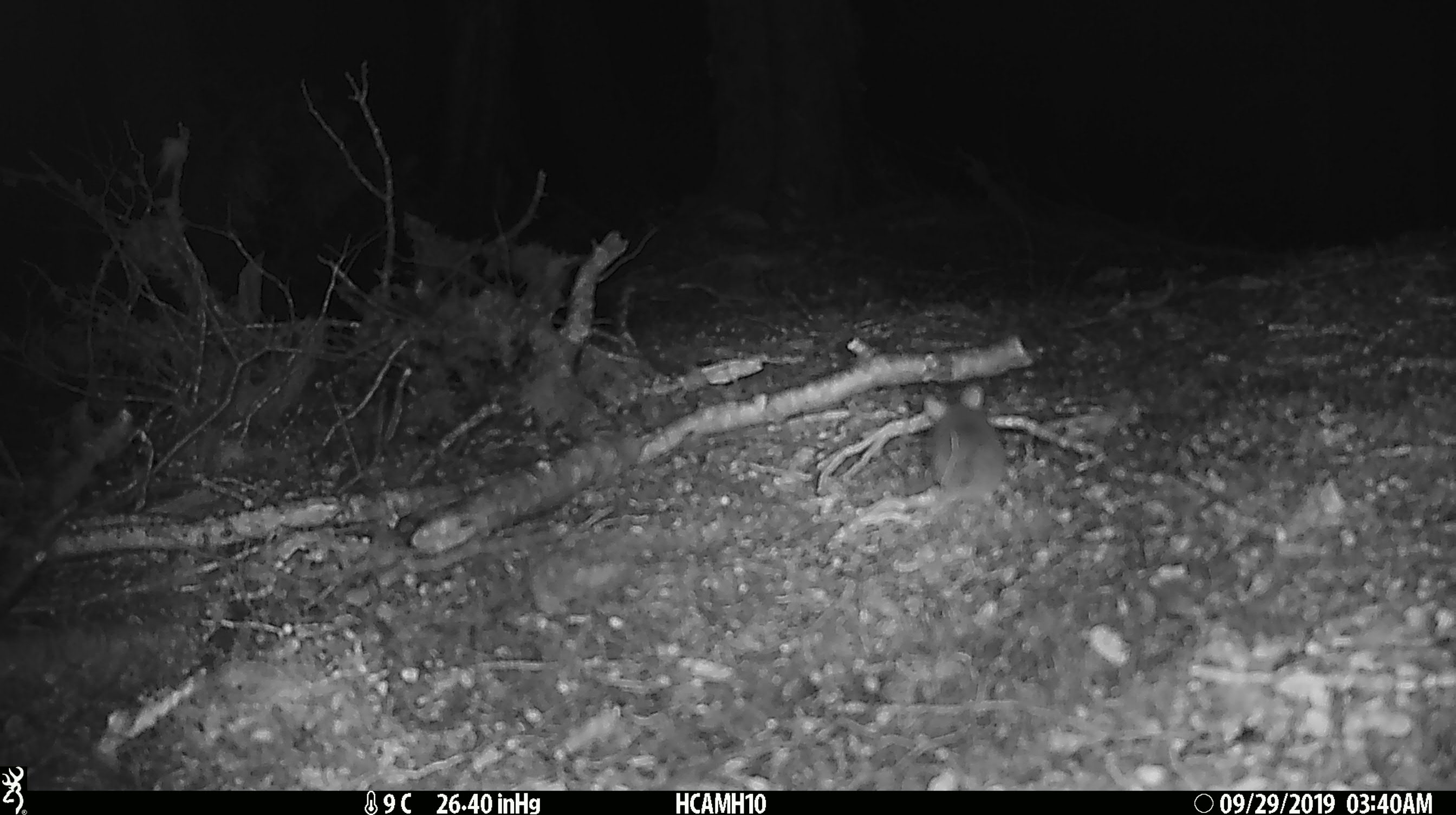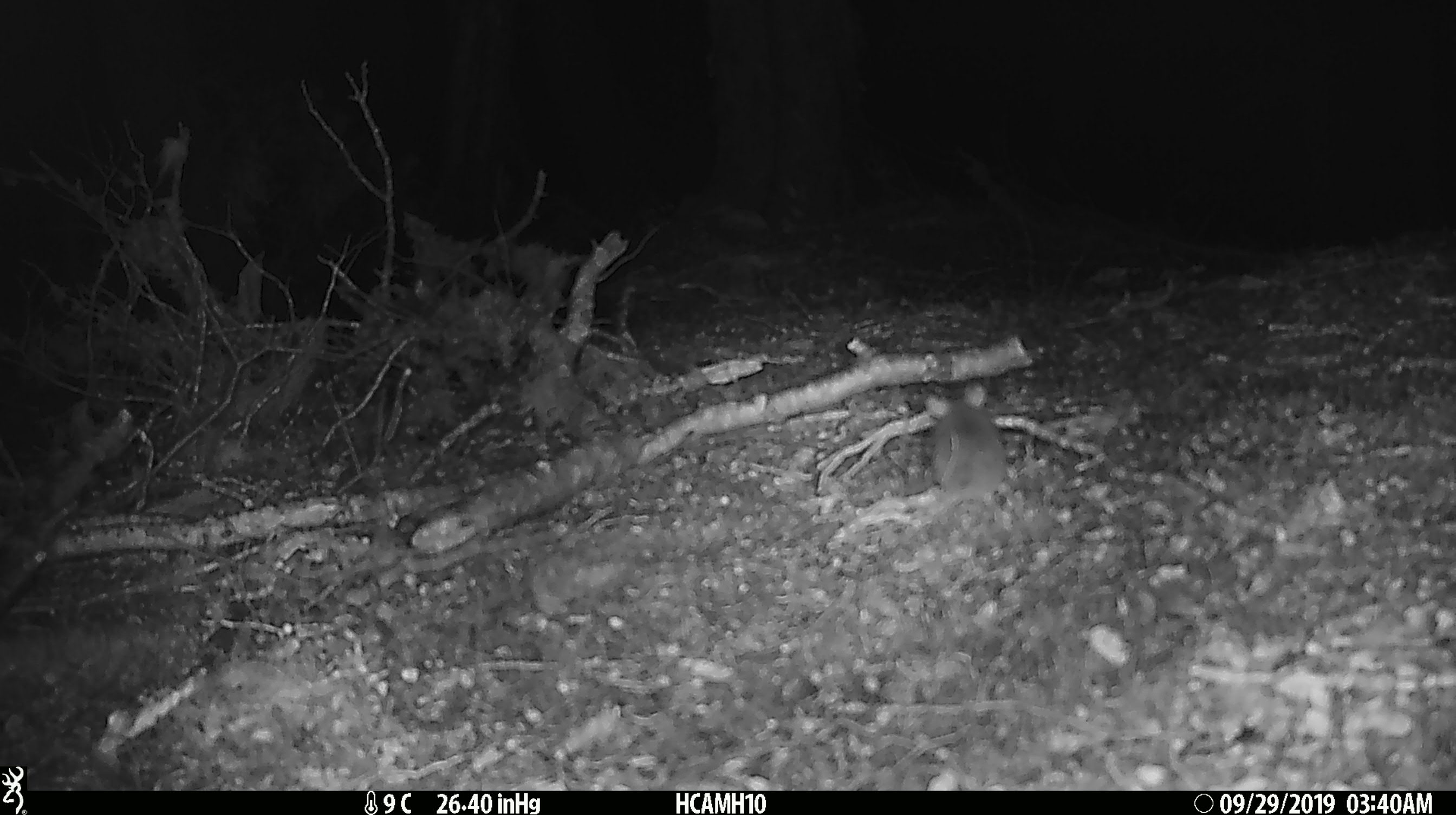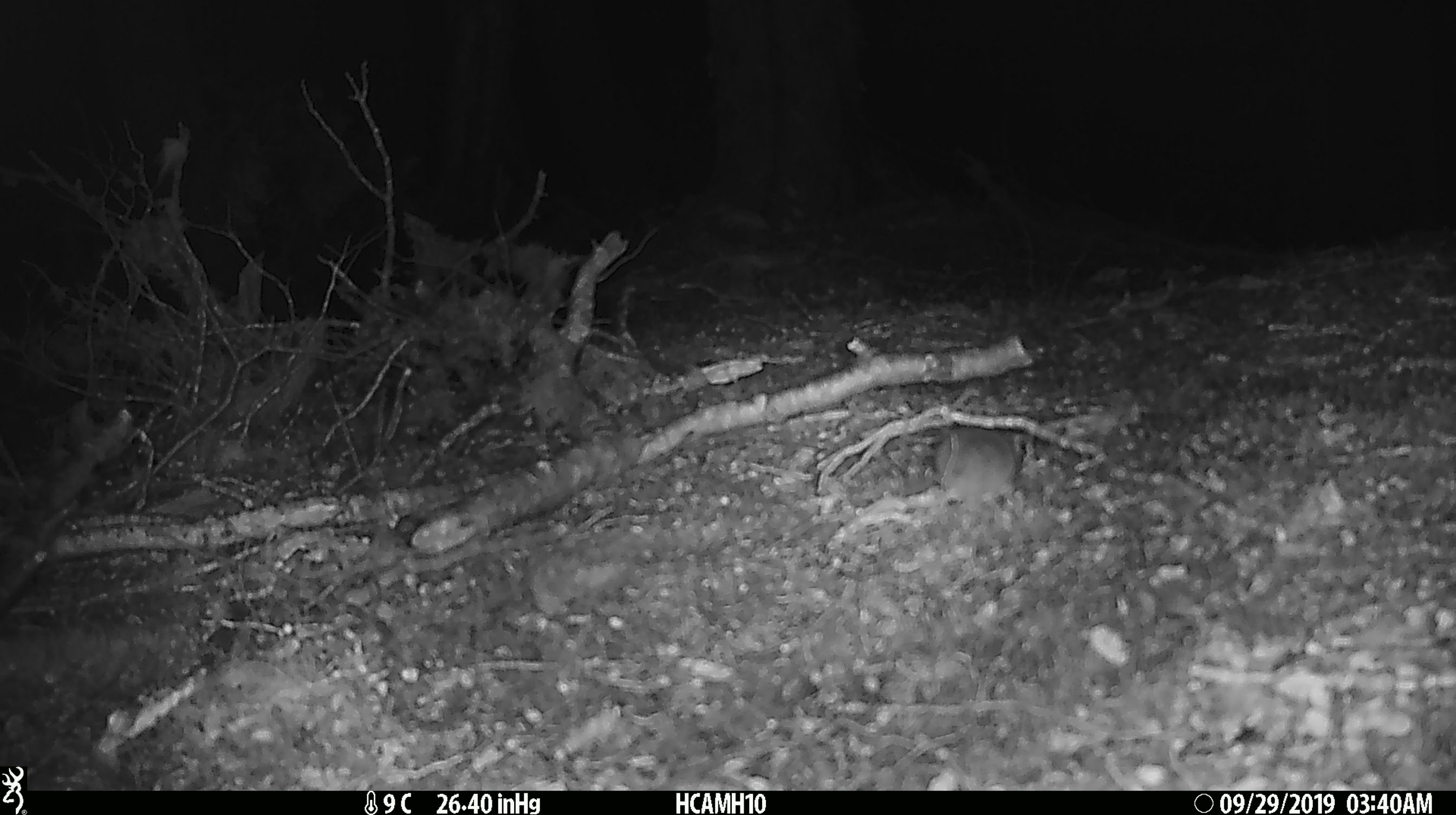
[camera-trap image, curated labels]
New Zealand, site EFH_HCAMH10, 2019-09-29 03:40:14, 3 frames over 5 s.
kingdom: Animalia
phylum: Chordata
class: Mammalia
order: Rodentia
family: Muridae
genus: Mus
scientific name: Mus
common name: mouse